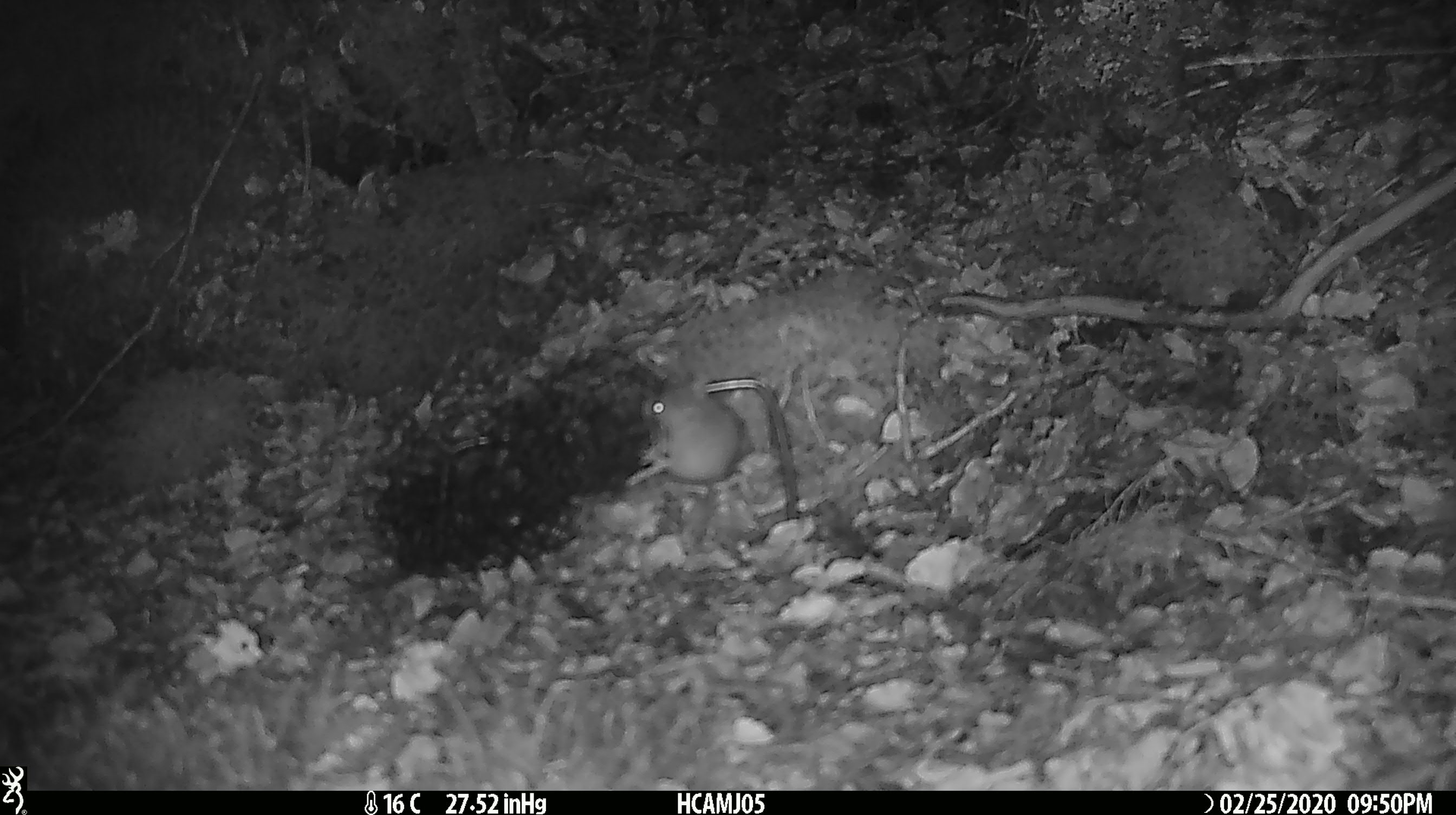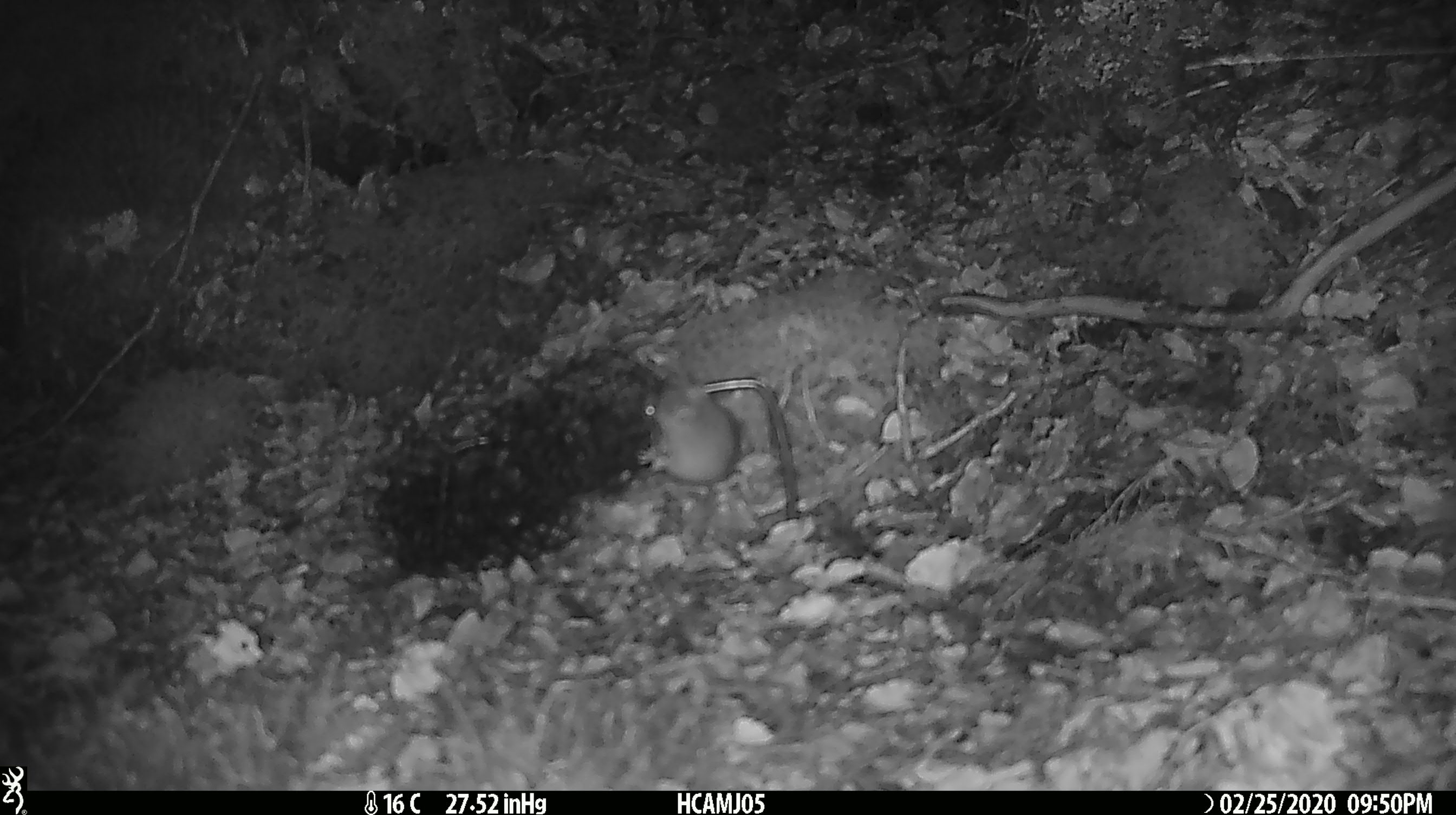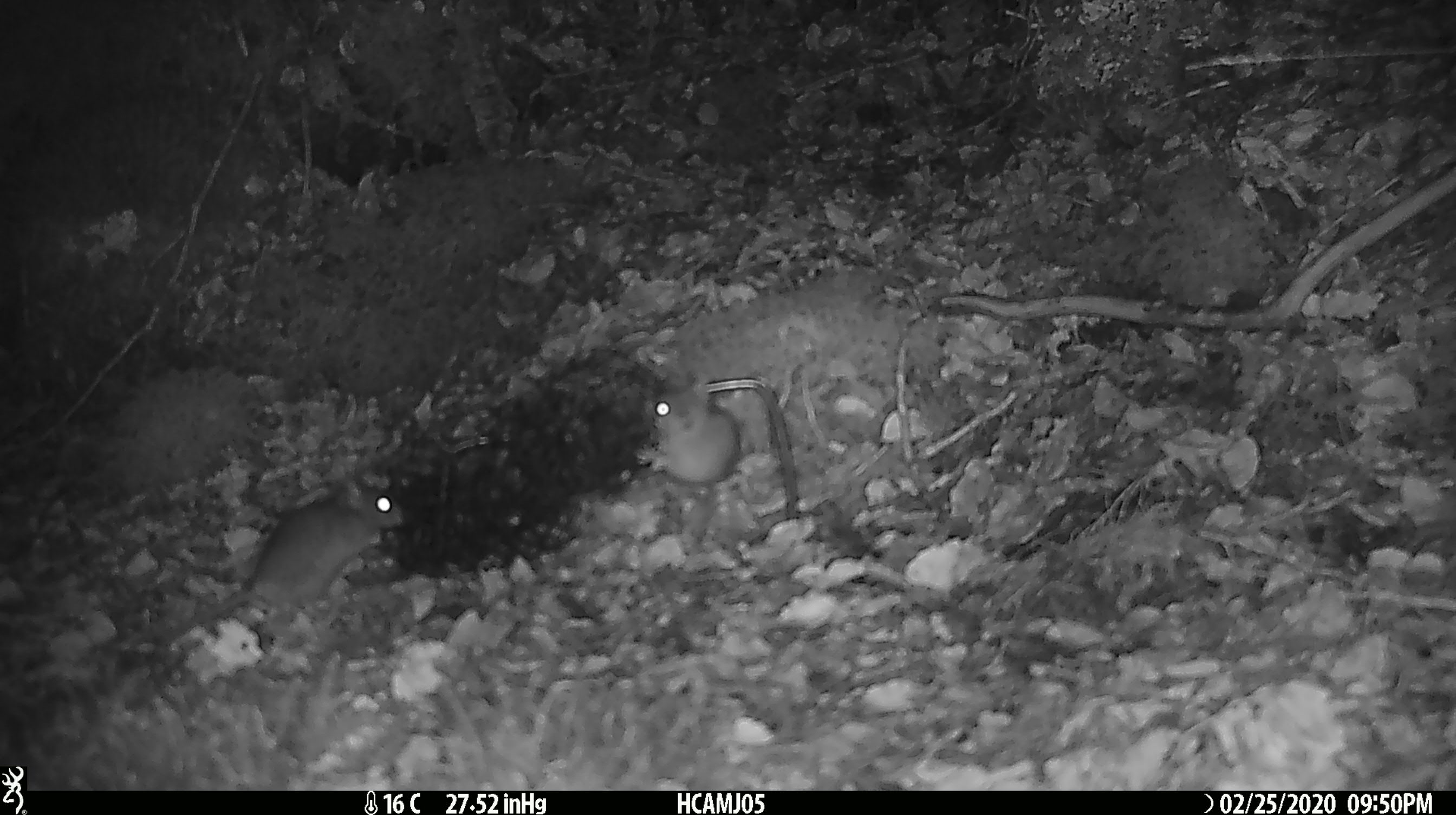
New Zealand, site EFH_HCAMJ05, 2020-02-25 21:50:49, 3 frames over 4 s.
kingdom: Animalia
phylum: Chordata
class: Mammalia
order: Rodentia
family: Muridae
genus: Mus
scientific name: Mus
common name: mouse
Mouse (Mus).